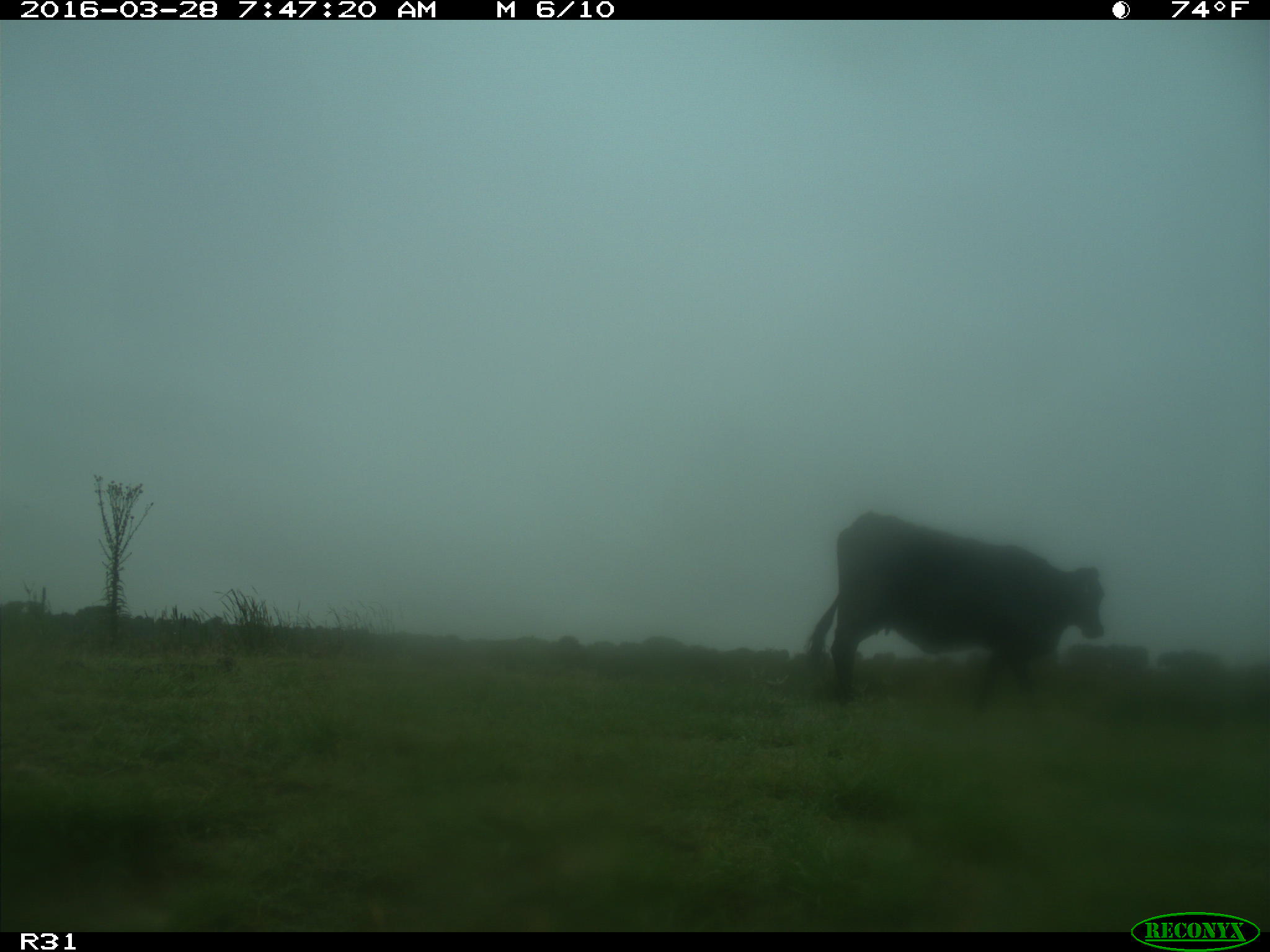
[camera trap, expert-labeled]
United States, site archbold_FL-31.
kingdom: Animalia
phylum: Chordata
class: Mammalia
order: Artiodactyla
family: Bovidae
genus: Bos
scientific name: Bos taurus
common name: domestic cow